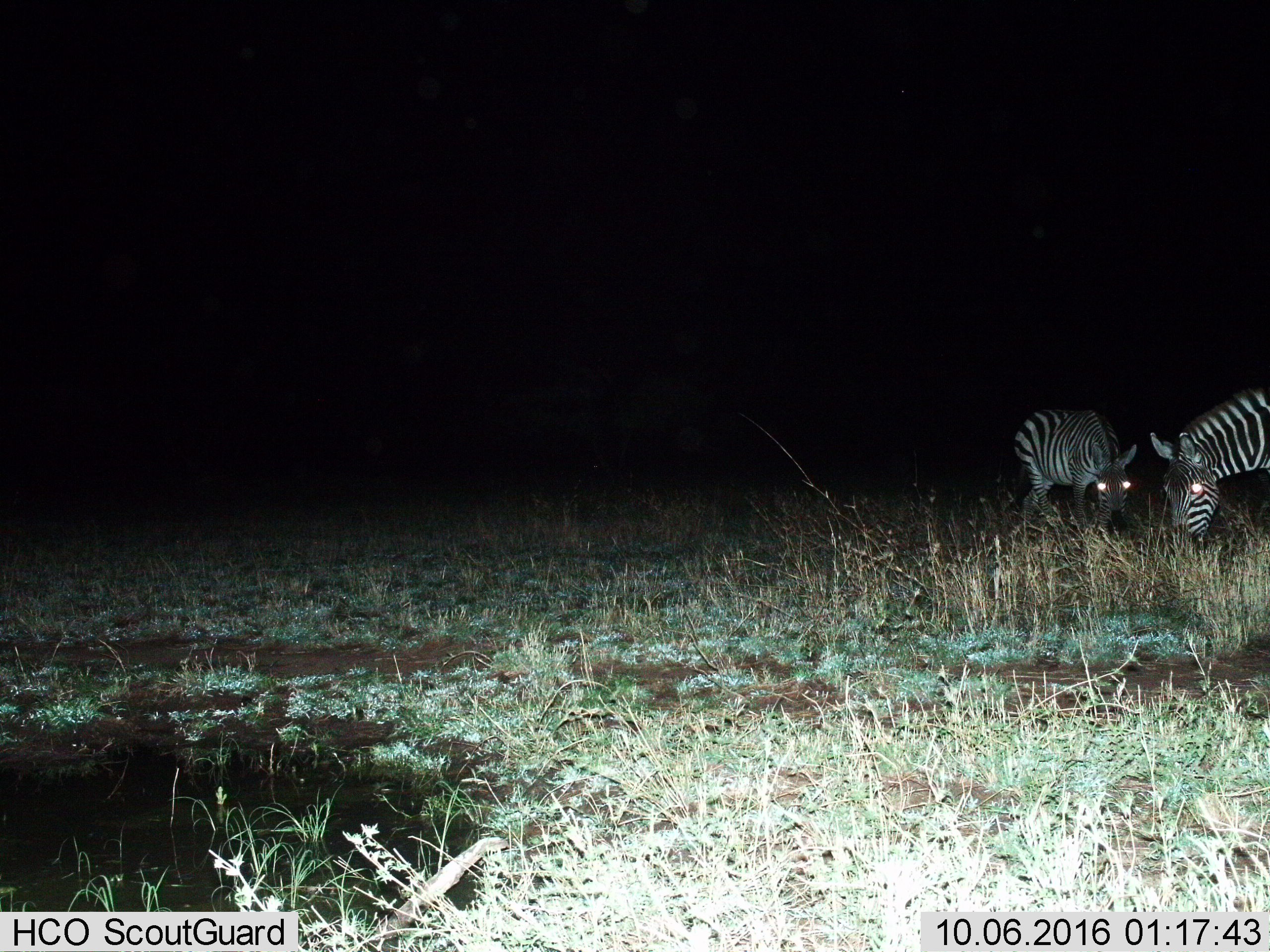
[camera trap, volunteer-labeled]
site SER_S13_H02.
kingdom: Animalia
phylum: Chordata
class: Mammalia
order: Perissodactyla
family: Equidae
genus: Equus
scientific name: Equus quagga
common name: plains zebra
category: zebraplains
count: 2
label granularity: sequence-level